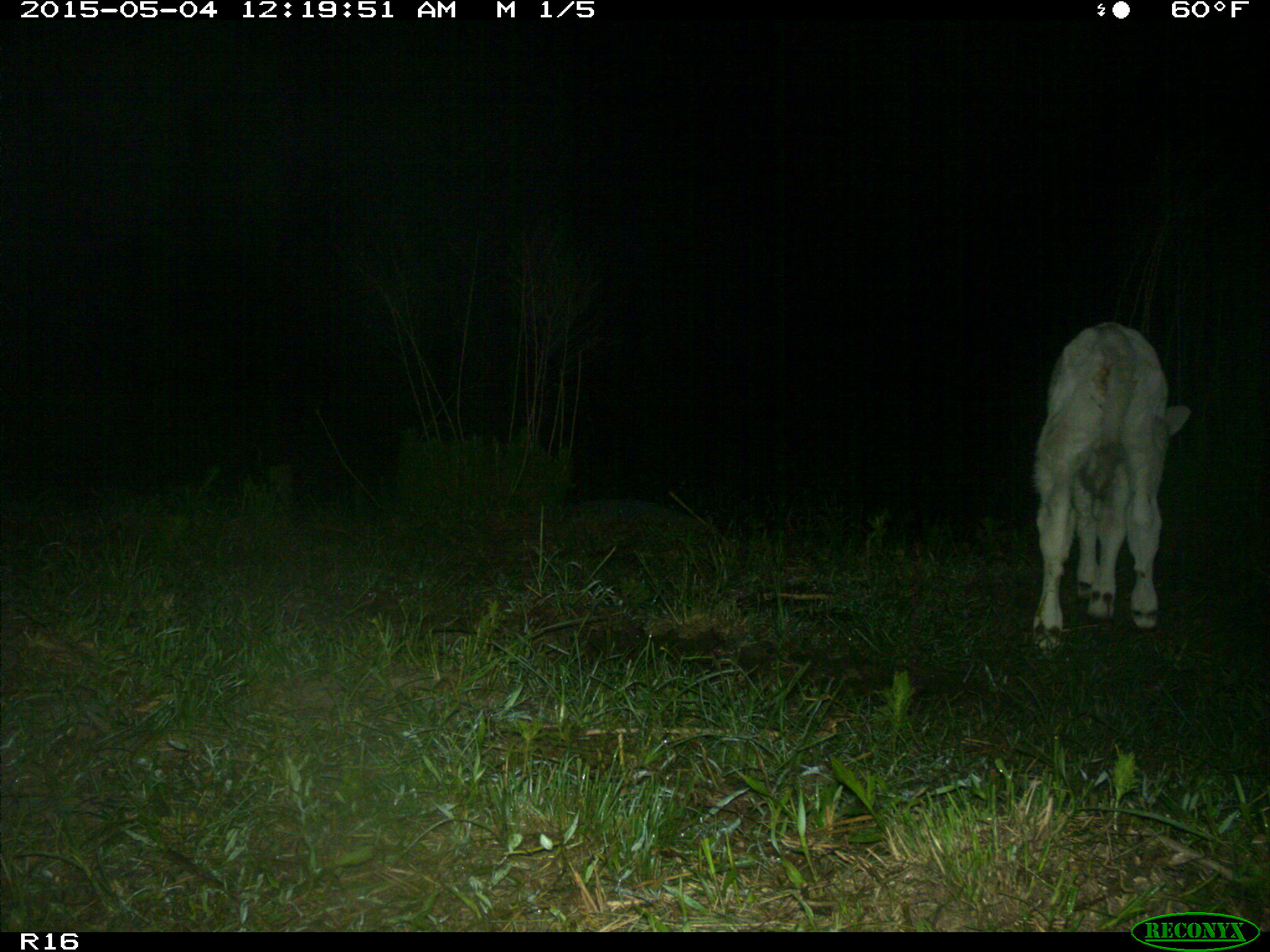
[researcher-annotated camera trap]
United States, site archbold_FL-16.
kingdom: Animalia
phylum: Chordata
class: Mammalia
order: Artiodactyla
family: Bovidae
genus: Bos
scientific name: Bos taurus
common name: domestic cow